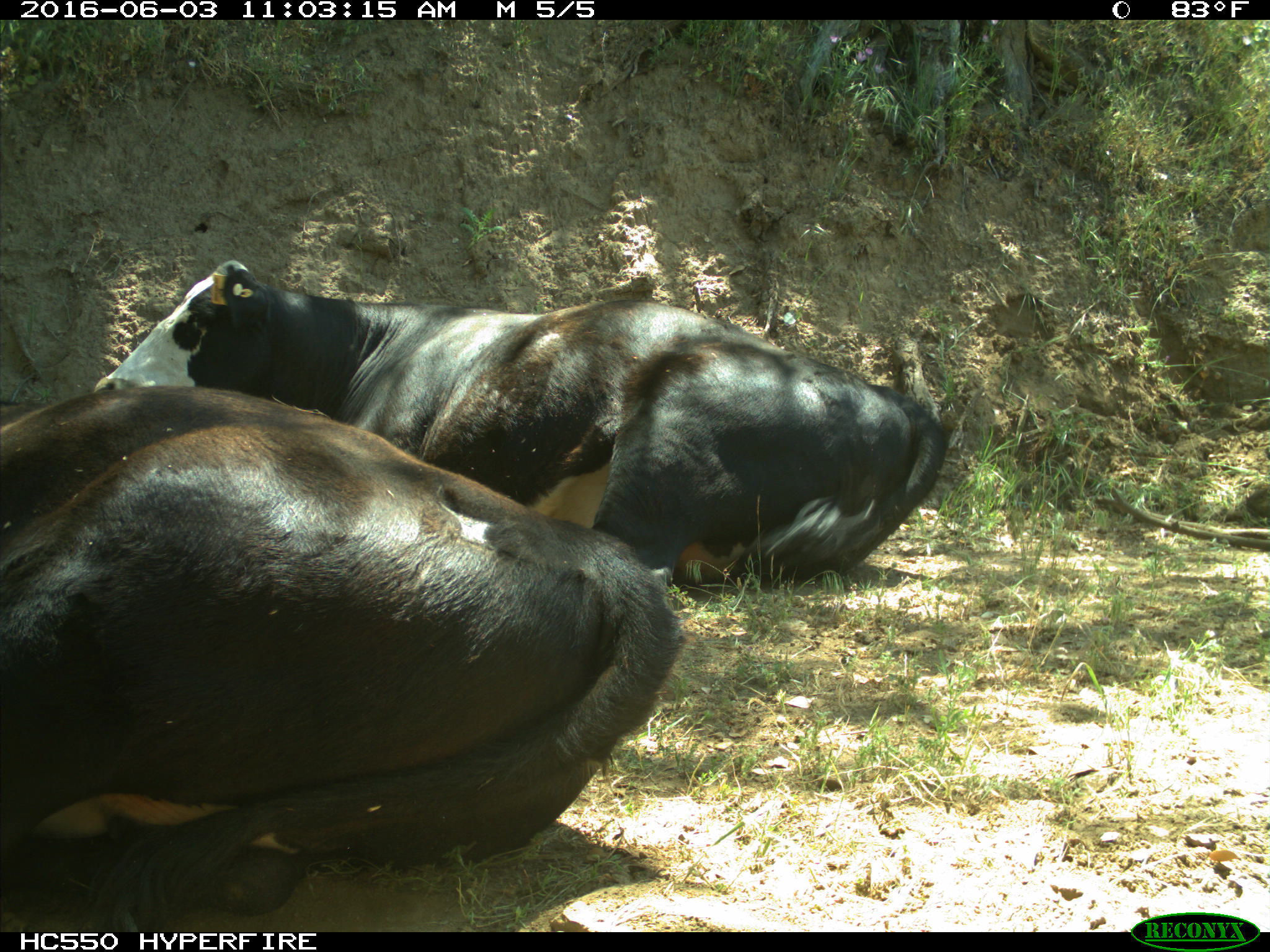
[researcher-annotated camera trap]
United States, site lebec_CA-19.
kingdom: Animalia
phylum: Chordata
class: Mammalia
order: Artiodactyla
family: Bovidae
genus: Bos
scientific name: Bos taurus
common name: domestic cow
Bos taurus (domestic cow).